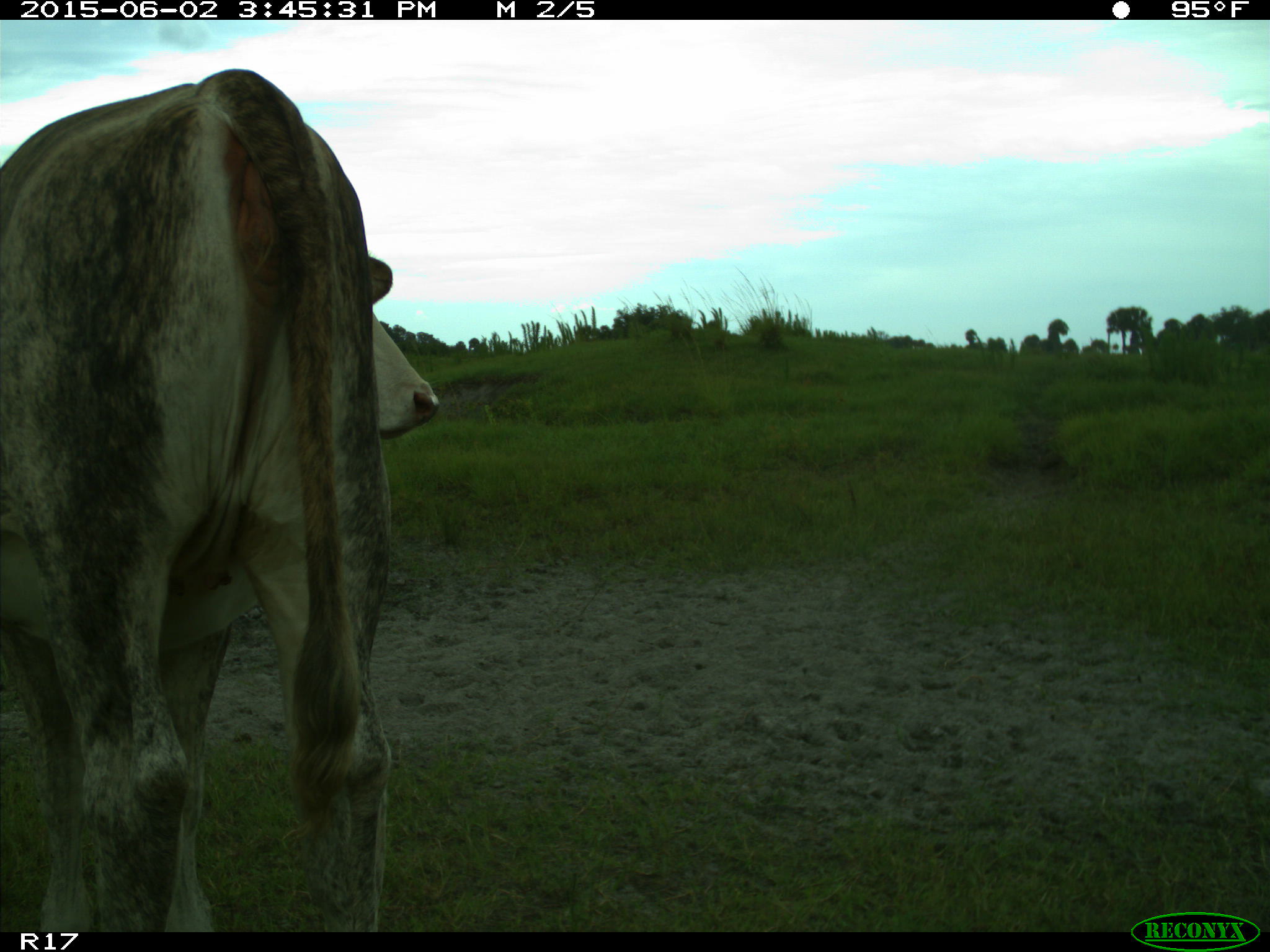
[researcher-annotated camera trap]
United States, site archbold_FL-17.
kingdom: Animalia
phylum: Chordata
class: Mammalia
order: Artiodactyla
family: Bovidae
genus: Bos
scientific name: Bos taurus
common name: domestic cow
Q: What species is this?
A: Bos taurus (domestic cow).